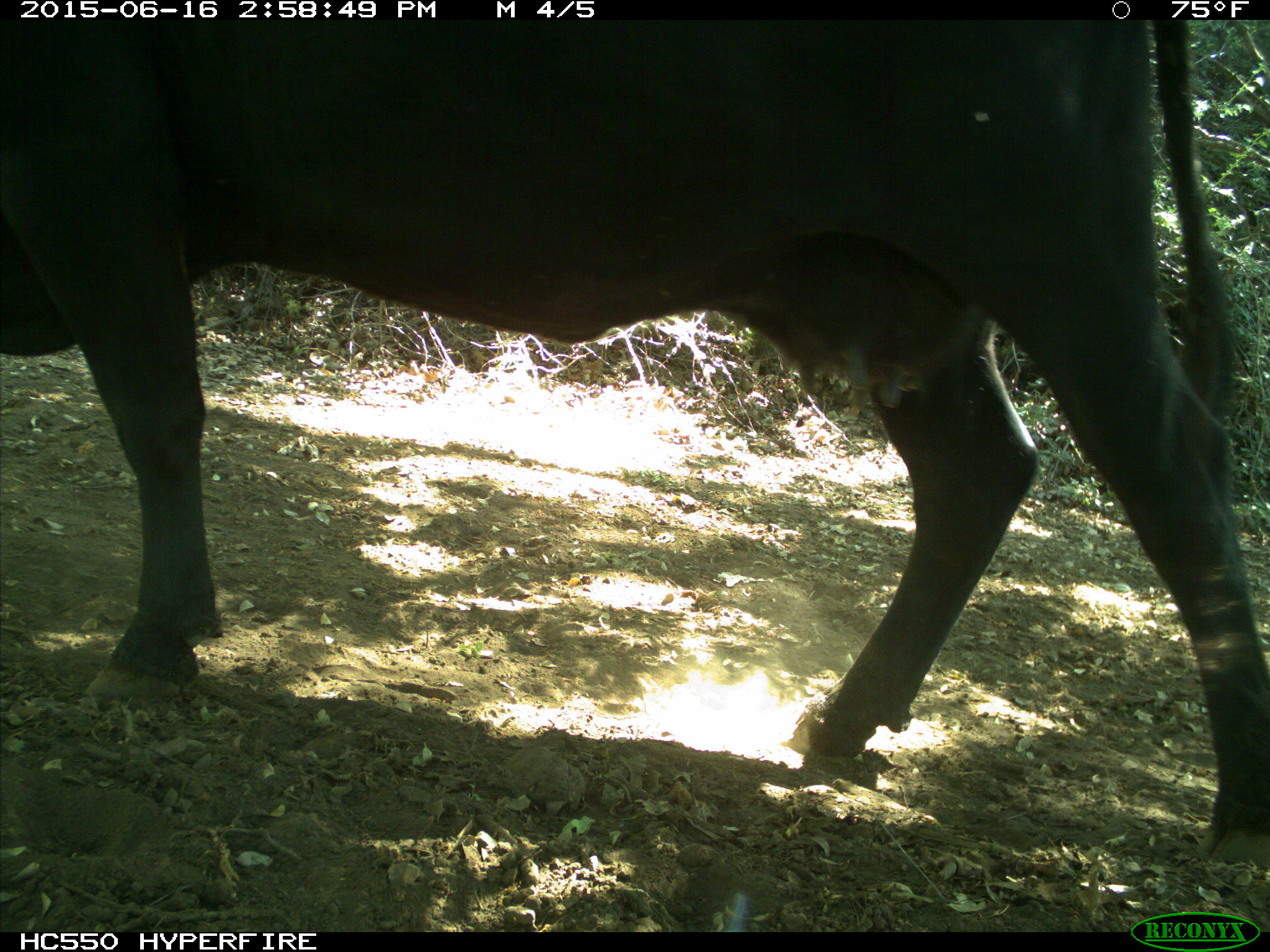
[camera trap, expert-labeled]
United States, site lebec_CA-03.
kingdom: Animalia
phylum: Chordata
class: Mammalia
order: Artiodactyla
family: Bovidae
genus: Bos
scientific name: Bos taurus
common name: domestic cow